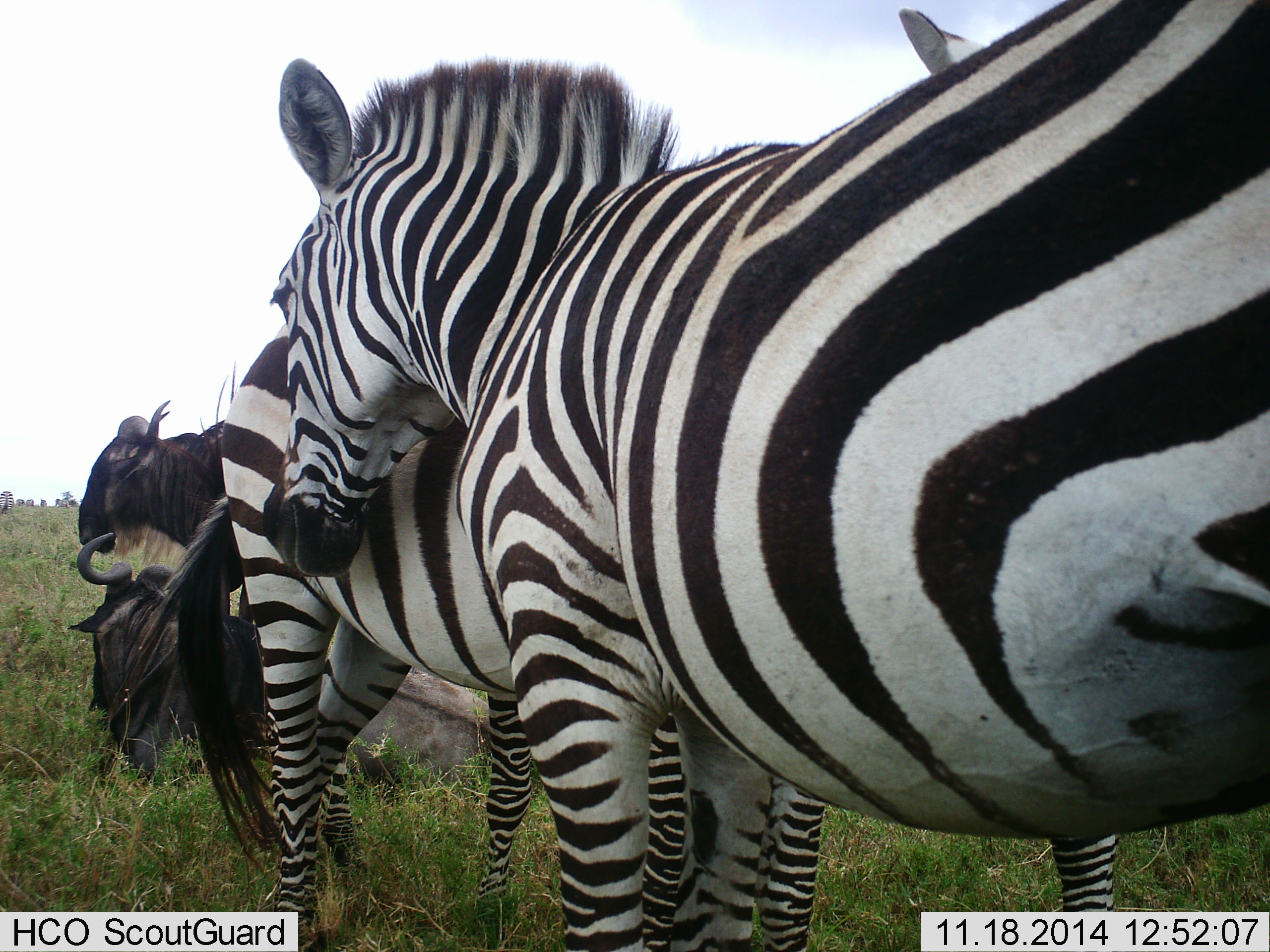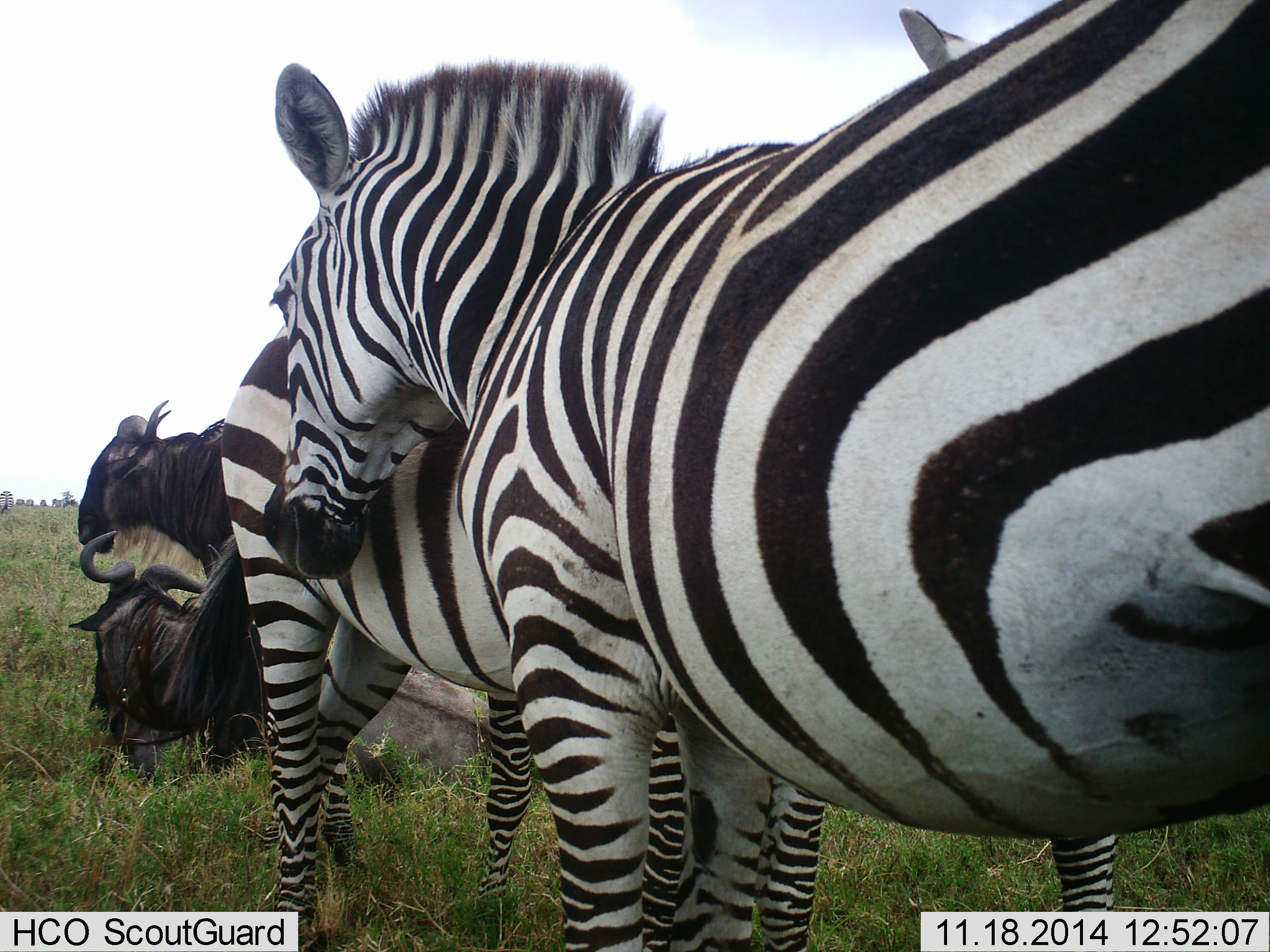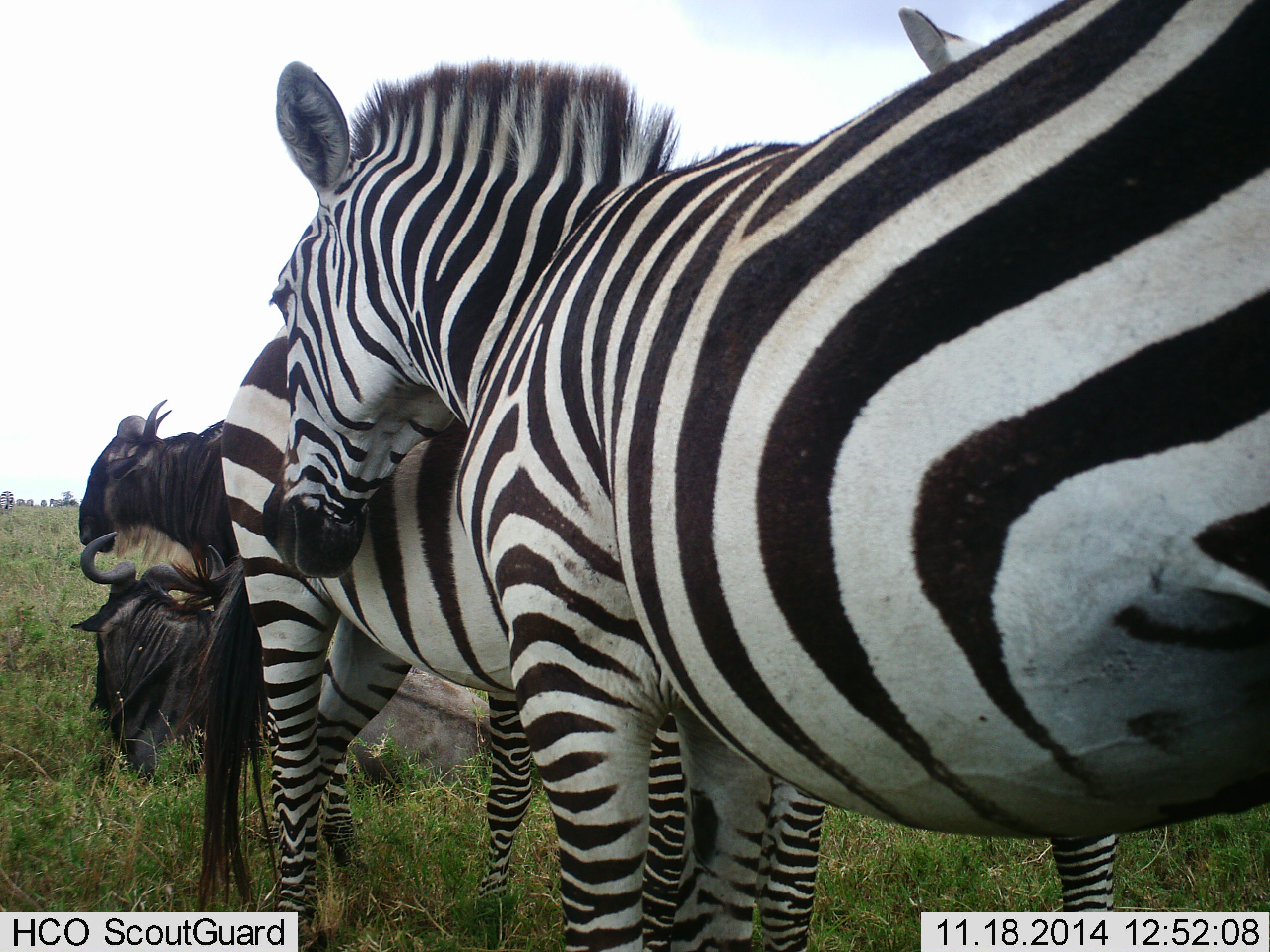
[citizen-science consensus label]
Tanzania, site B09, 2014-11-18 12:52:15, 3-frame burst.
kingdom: Animalia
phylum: Chordata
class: Mammalia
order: Artiodactyla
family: Bovidae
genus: Connochaetes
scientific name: Connochaetes taurinus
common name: blue wildebeest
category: wildebeest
Wildebeest (blue wildebeest) (Connochaetes taurinus), count 2. Behavior (volunteer vote fractions): standing 60%, resting 90%, moving 0%, interacting 10%. Young present (vote fraction): 0%. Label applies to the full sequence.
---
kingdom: Animalia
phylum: Chordata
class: Mammalia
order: Perissodactyla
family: Equidae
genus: Equus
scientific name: Equus quagga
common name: plains zebra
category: zebra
Zebra (plains zebra) (Equus quagga), count 2. Behavior (volunteer vote fractions): standing 83%, resting 0%, moving 8%, interacting 17%. Young present (vote fraction): 0%. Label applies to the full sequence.